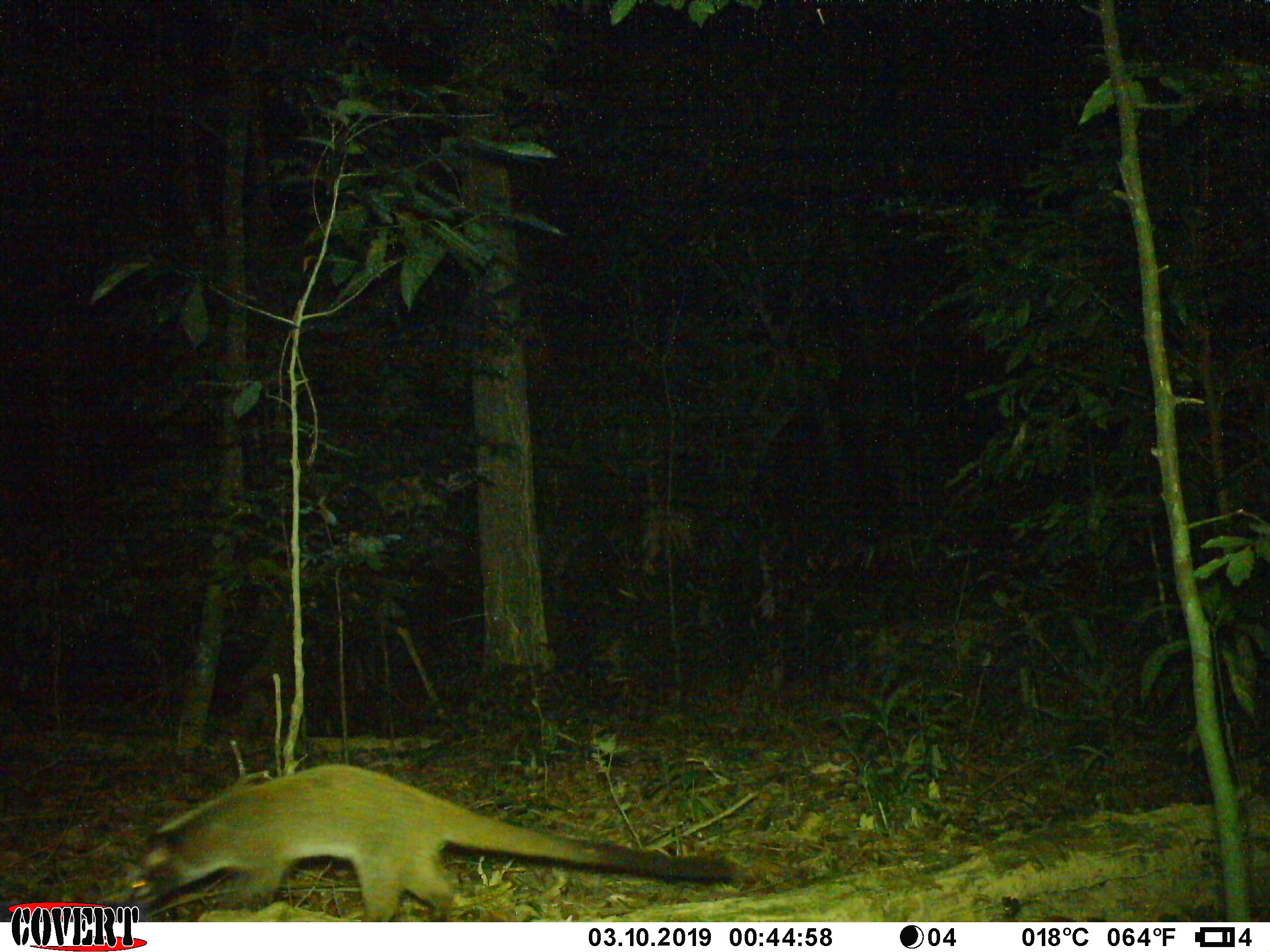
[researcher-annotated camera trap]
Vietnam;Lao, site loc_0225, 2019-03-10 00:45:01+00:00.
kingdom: Animalia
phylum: Chordata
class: Mammalia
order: Carnivora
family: Viverridae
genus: Paguma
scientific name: Paguma larvata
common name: masked palm civet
Masked palm civet (Paguma larvata). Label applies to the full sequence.